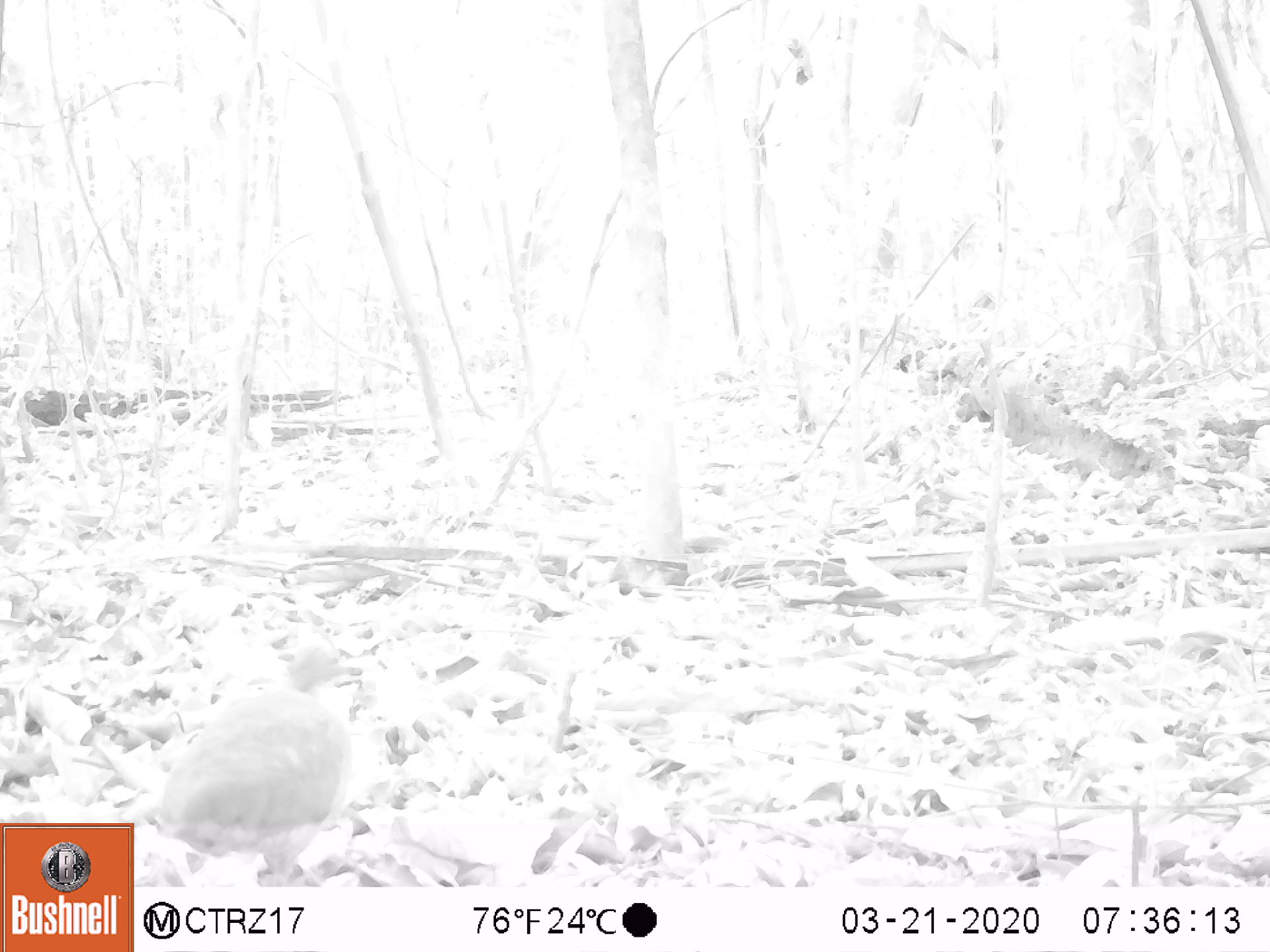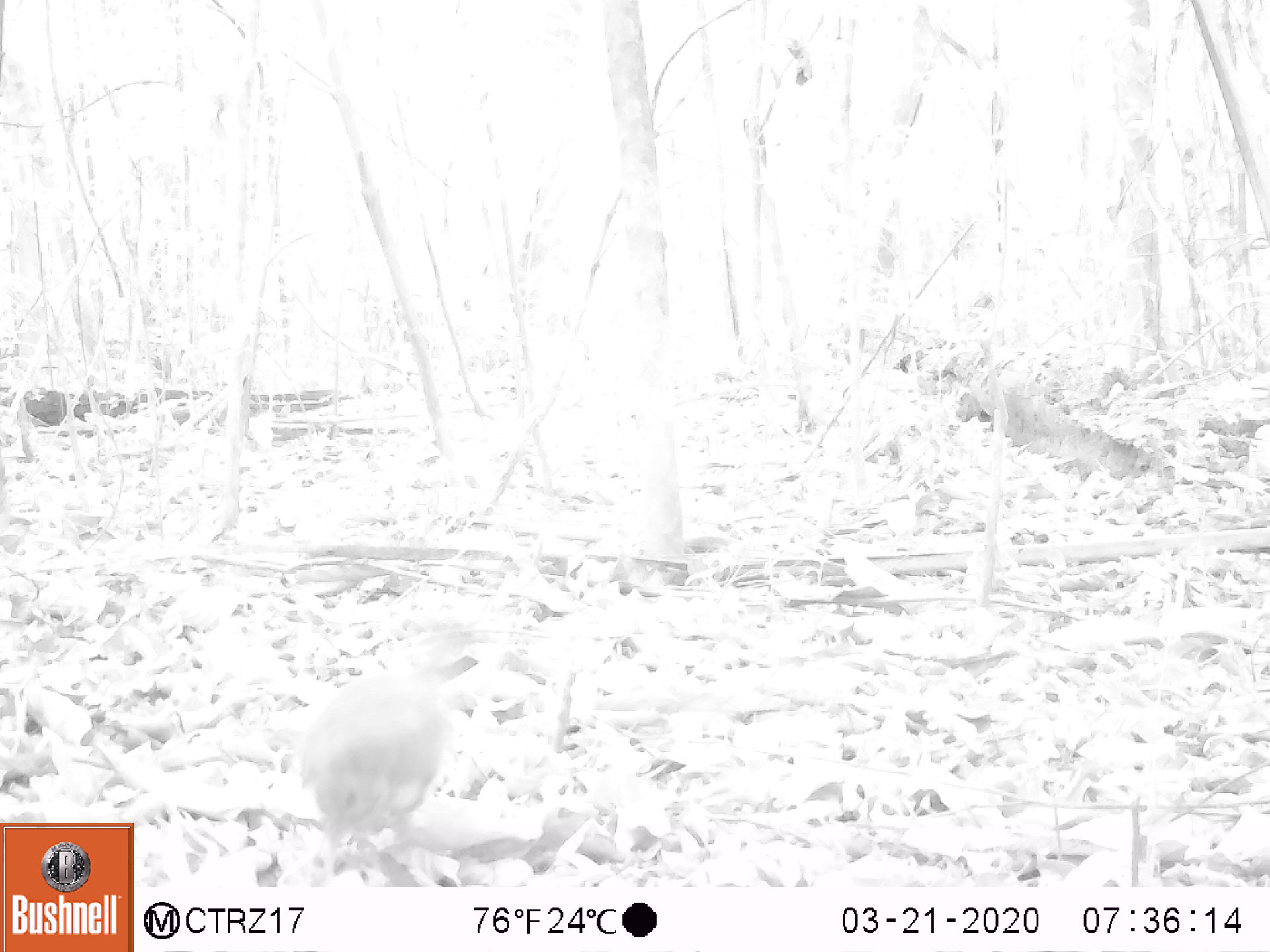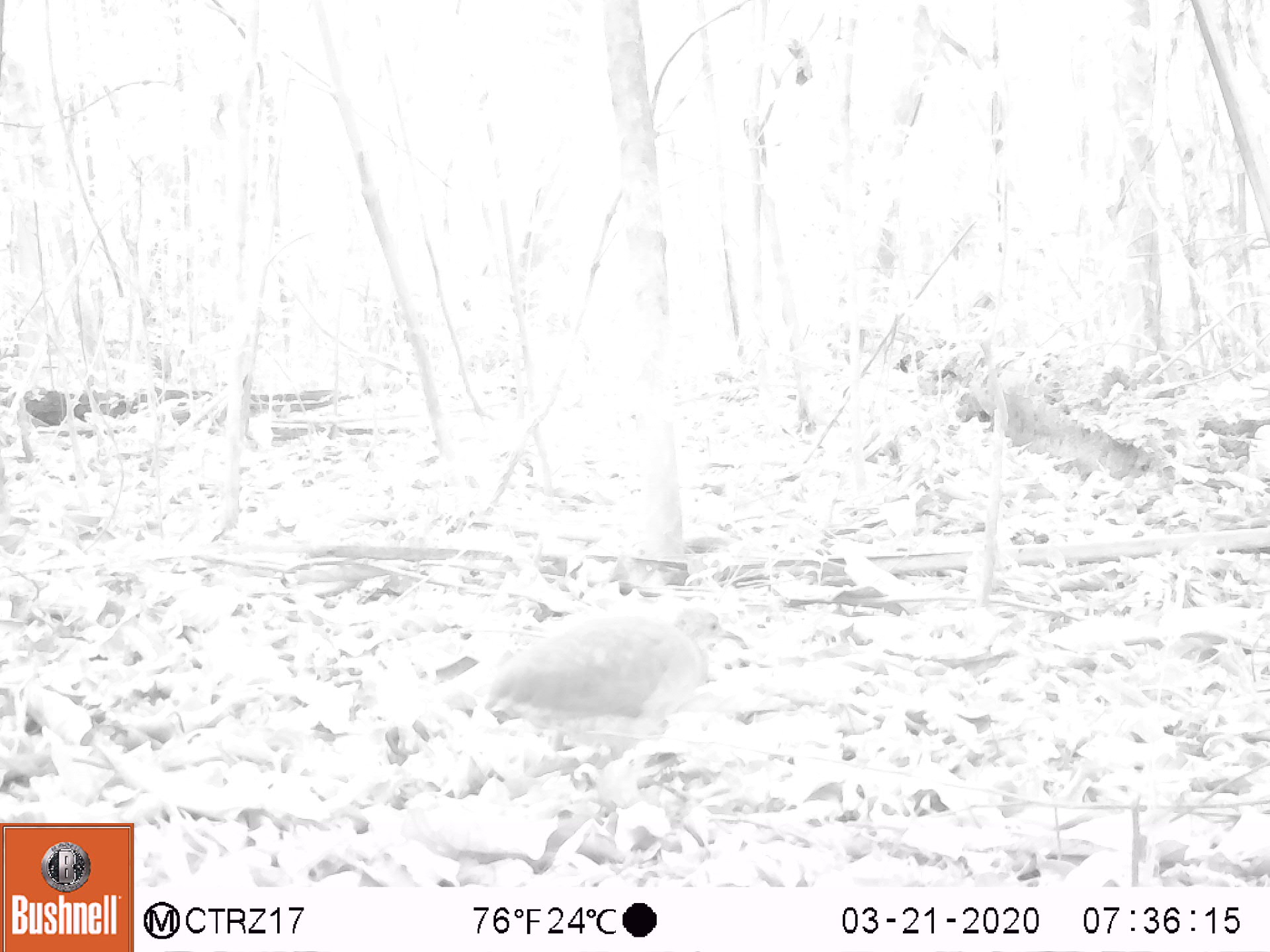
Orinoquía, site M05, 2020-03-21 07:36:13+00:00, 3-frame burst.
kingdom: Animalia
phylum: Chordata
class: Aves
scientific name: Aves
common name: bird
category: unknown bird